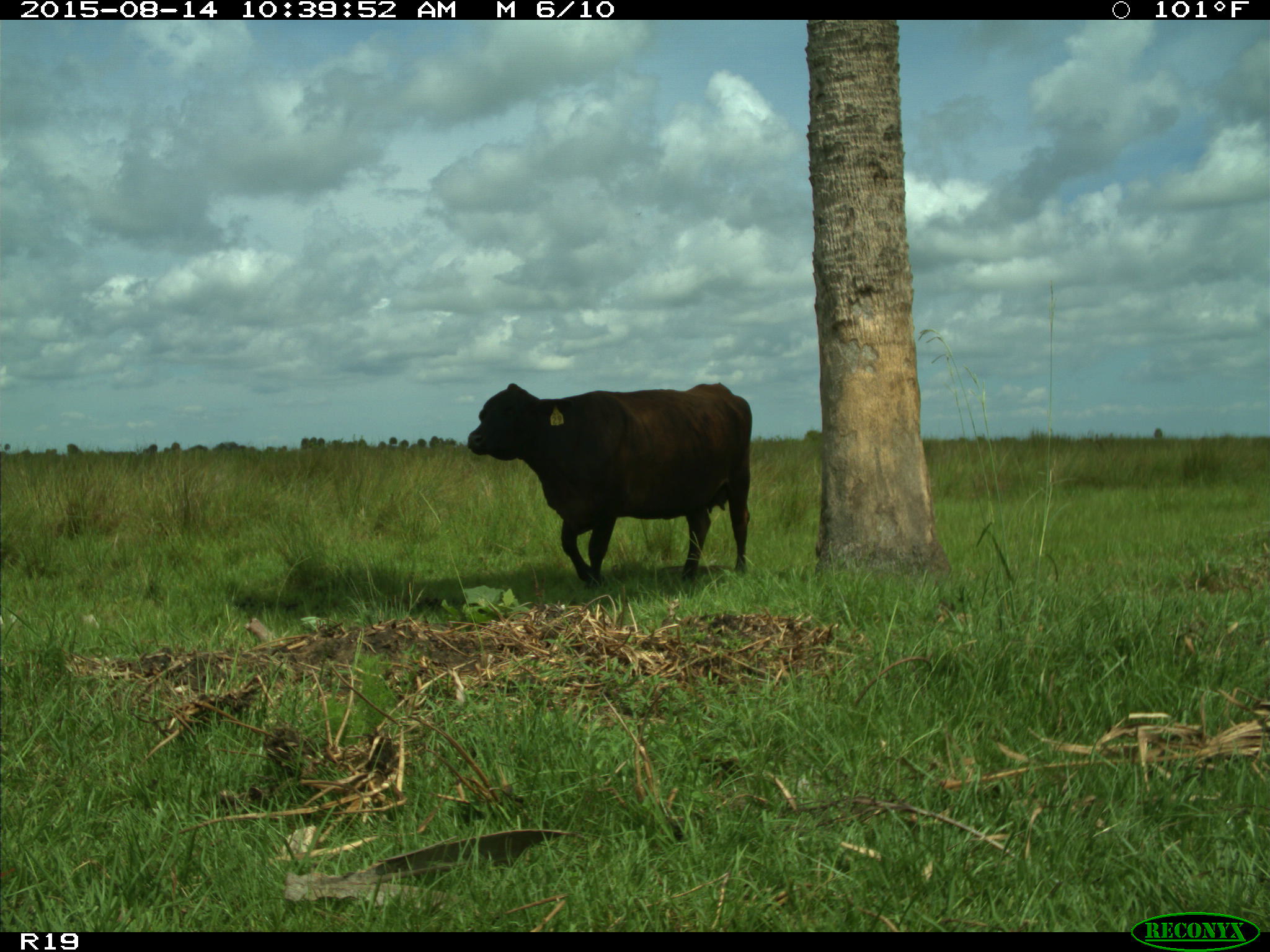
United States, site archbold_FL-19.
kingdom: Animalia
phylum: Chordata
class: Mammalia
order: Artiodactyla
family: Bovidae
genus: Bos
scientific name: Bos taurus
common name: domestic cow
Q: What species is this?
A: Bos taurus (domestic cow).